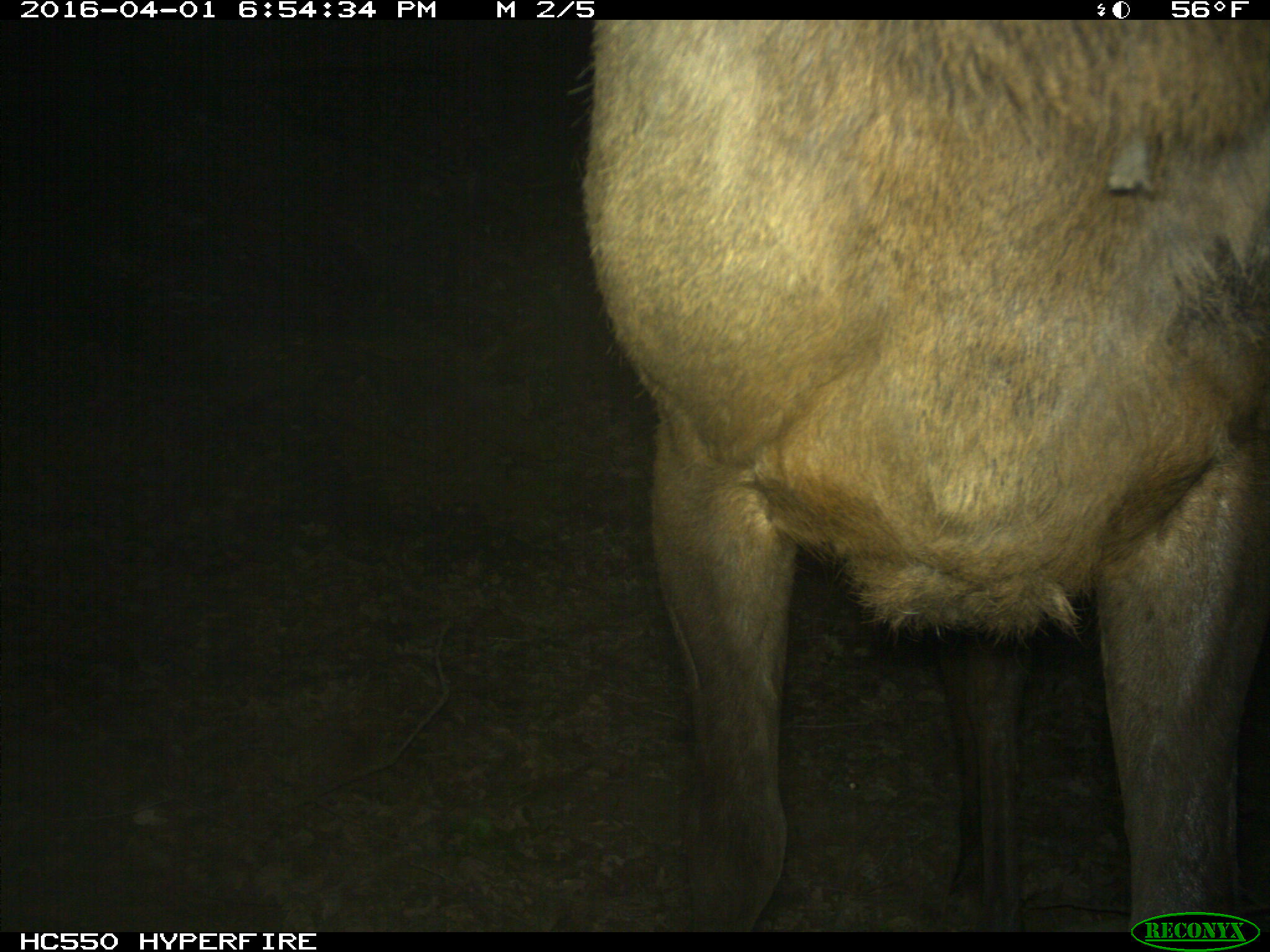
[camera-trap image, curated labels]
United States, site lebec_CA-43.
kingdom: Animalia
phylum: Chordata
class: Mammalia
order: Artiodactyla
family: Cervidae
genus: Cervus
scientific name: Cervus canadensis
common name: elk